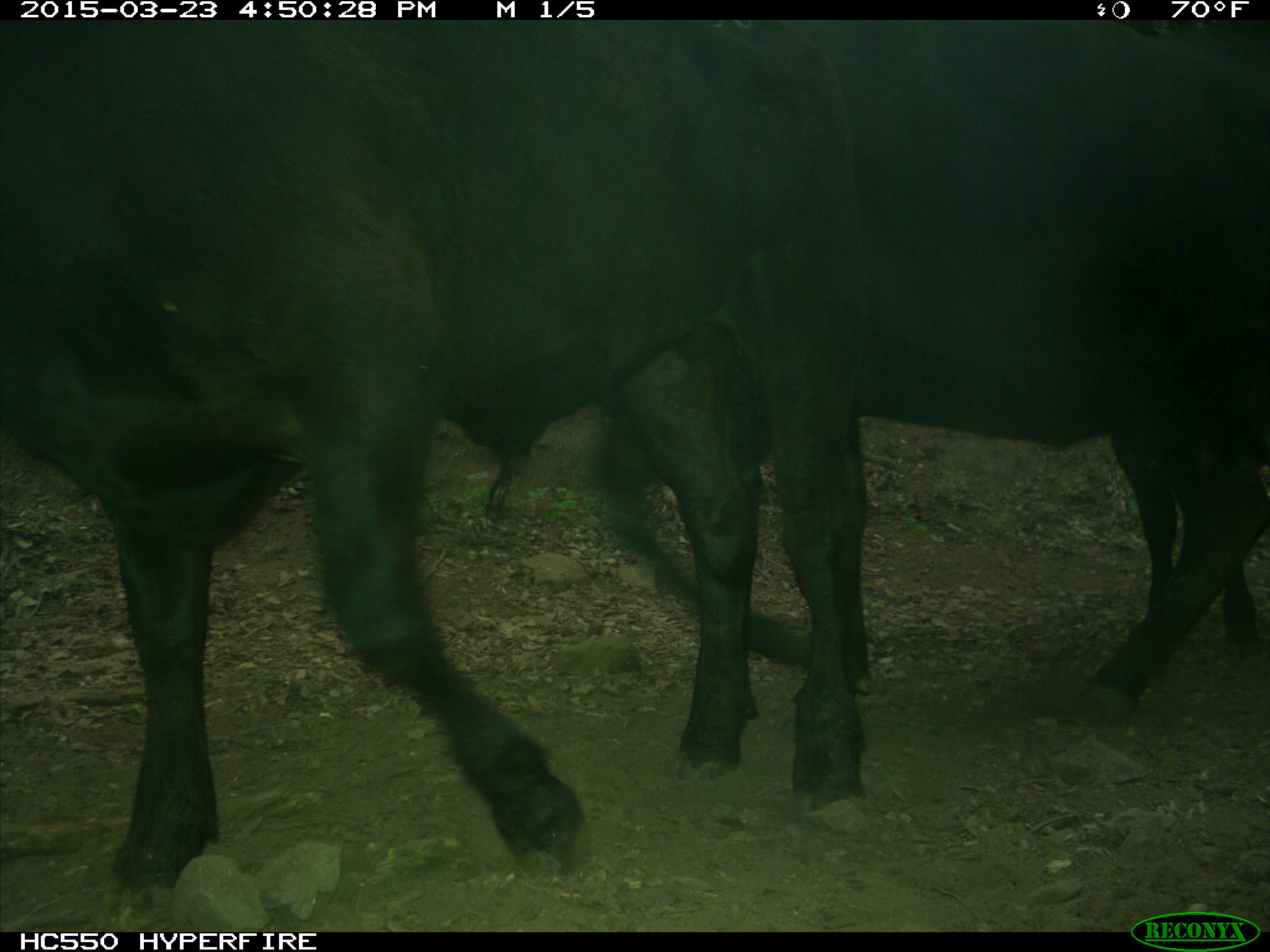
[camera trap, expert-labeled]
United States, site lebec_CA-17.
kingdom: Animalia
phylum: Chordata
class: Mammalia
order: Artiodactyla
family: Bovidae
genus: Bos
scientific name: Bos taurus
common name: domestic cow